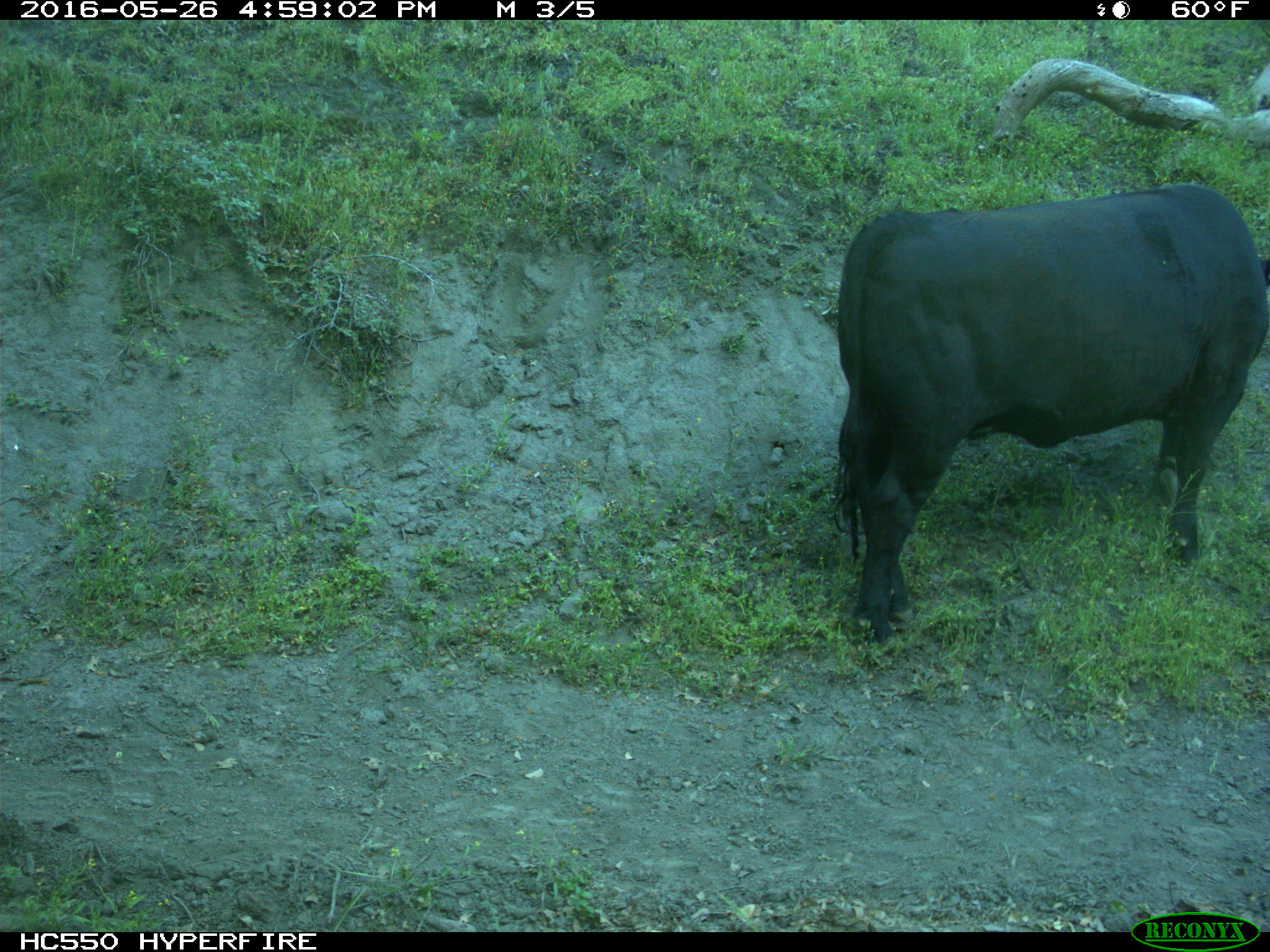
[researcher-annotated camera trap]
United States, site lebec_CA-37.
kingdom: Animalia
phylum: Chordata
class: Mammalia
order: Artiodactyla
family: Bovidae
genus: Bos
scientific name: Bos taurus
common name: domestic cow